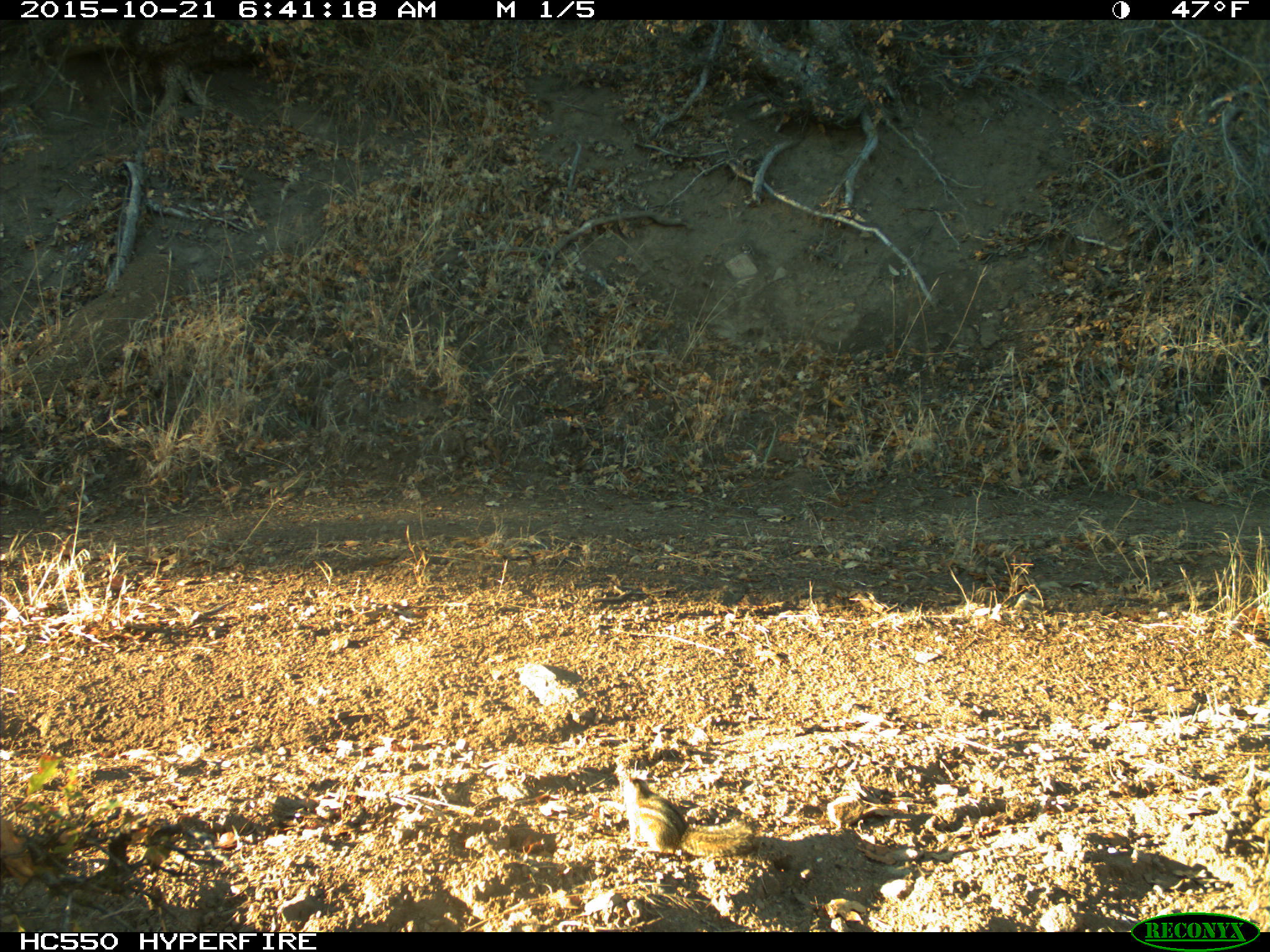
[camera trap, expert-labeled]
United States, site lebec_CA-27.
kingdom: Animalia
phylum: Chordata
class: Mammalia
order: Rodentia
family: Sciuridae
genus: Tamias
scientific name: Tamias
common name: chipmunk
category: unidentified chipmunk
Unidentified chipmunk (chipmunk) (Tamias).